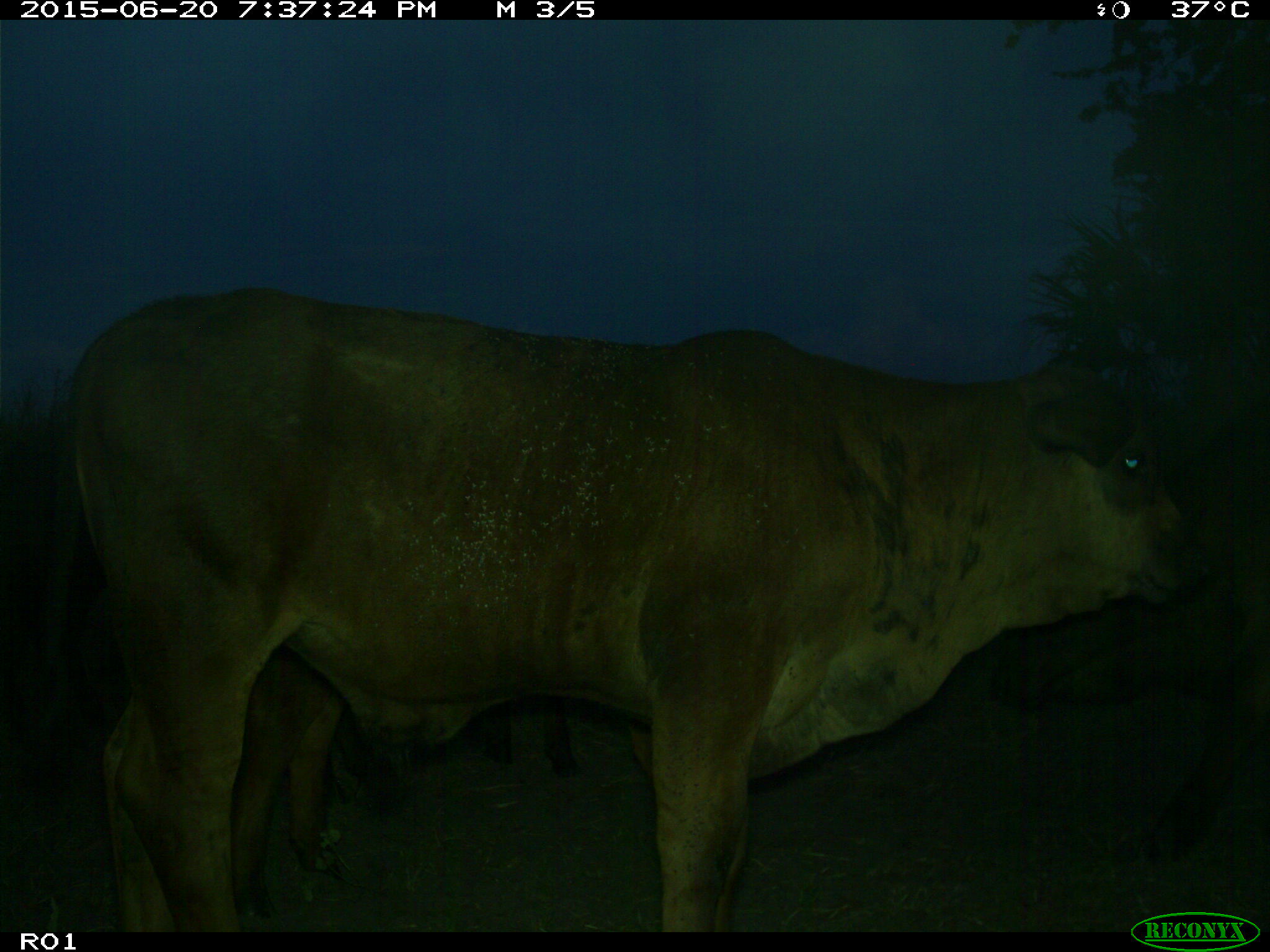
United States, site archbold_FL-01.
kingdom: Animalia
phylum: Chordata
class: Mammalia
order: Artiodactyla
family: Bovidae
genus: Bos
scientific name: Bos taurus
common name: domestic cow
Bos taurus (domestic cow).